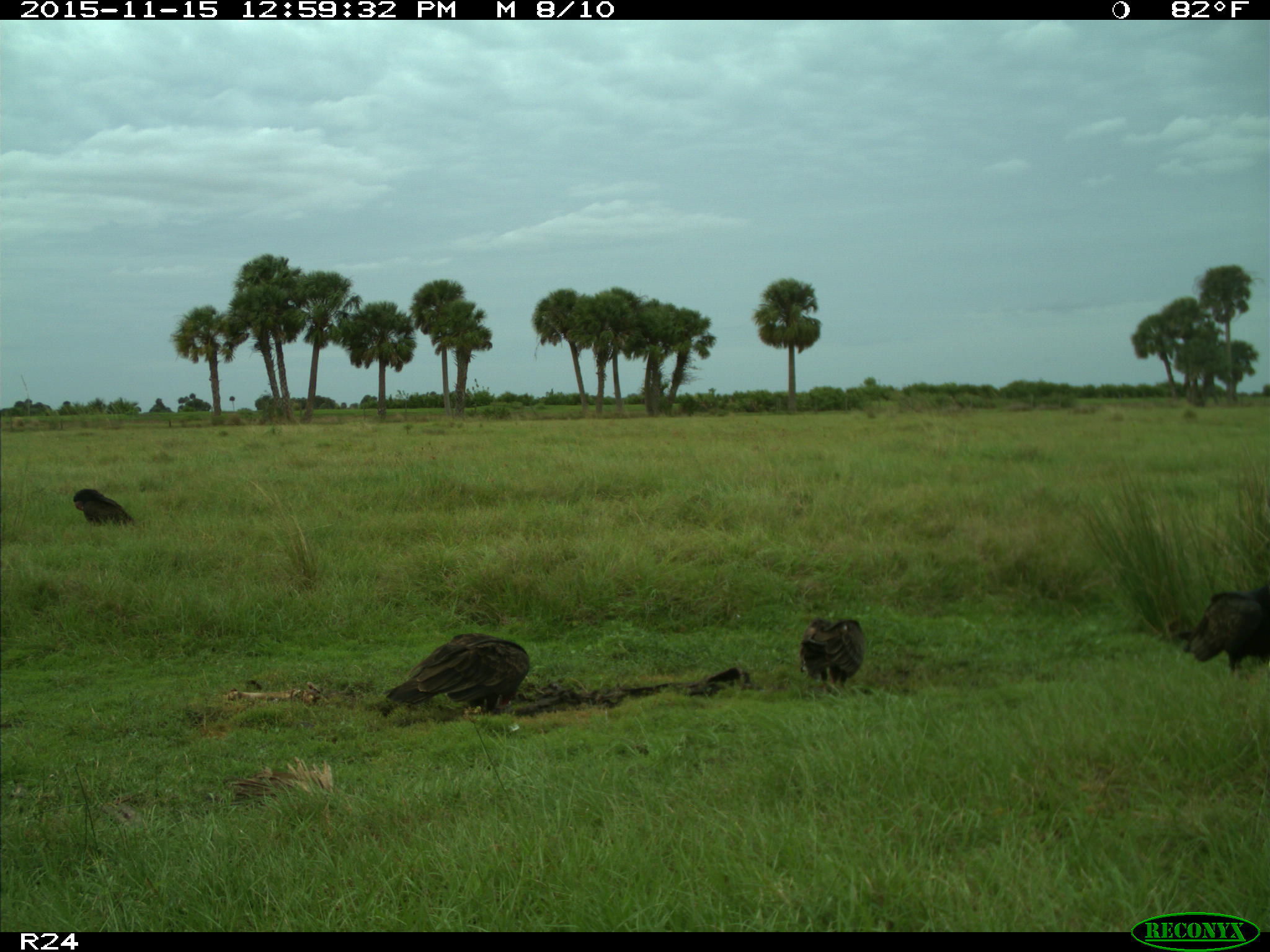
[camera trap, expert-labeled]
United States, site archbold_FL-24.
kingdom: Animalia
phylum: Chordata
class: Aves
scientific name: Aves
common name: birds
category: unidentified bird